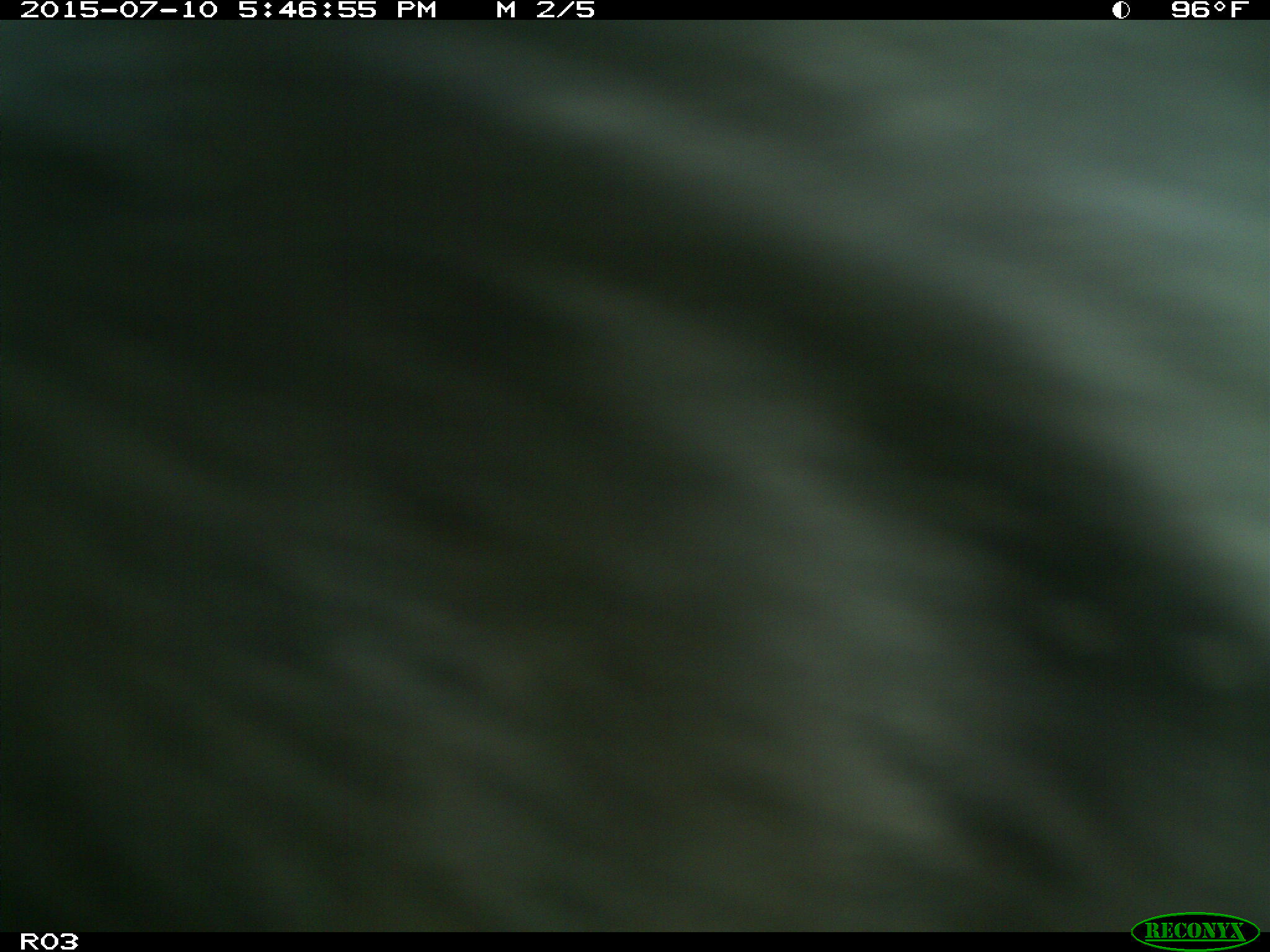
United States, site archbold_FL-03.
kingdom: Animalia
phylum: Chordata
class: Mammalia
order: Artiodactyla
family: Bovidae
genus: Bos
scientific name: Bos taurus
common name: domestic cow